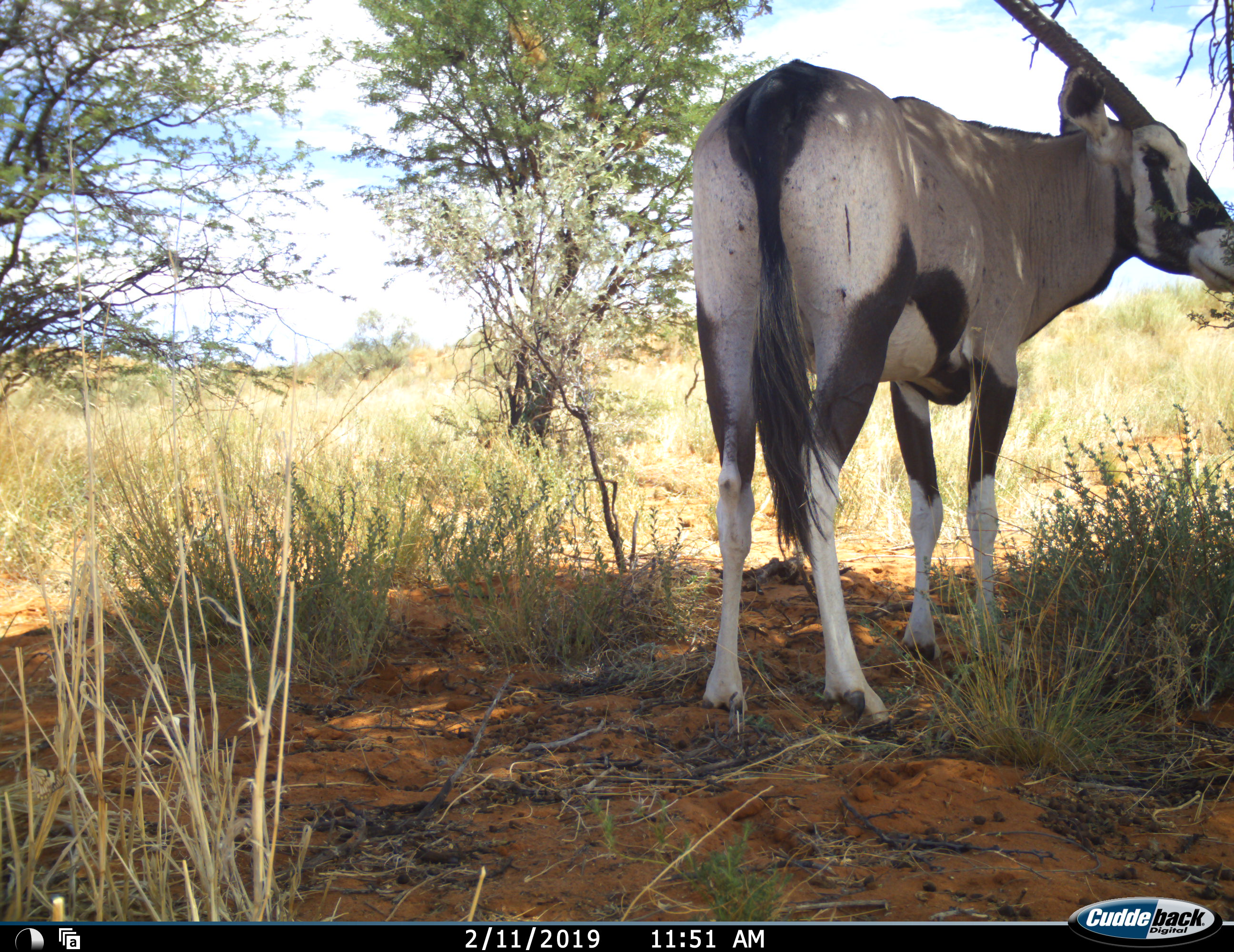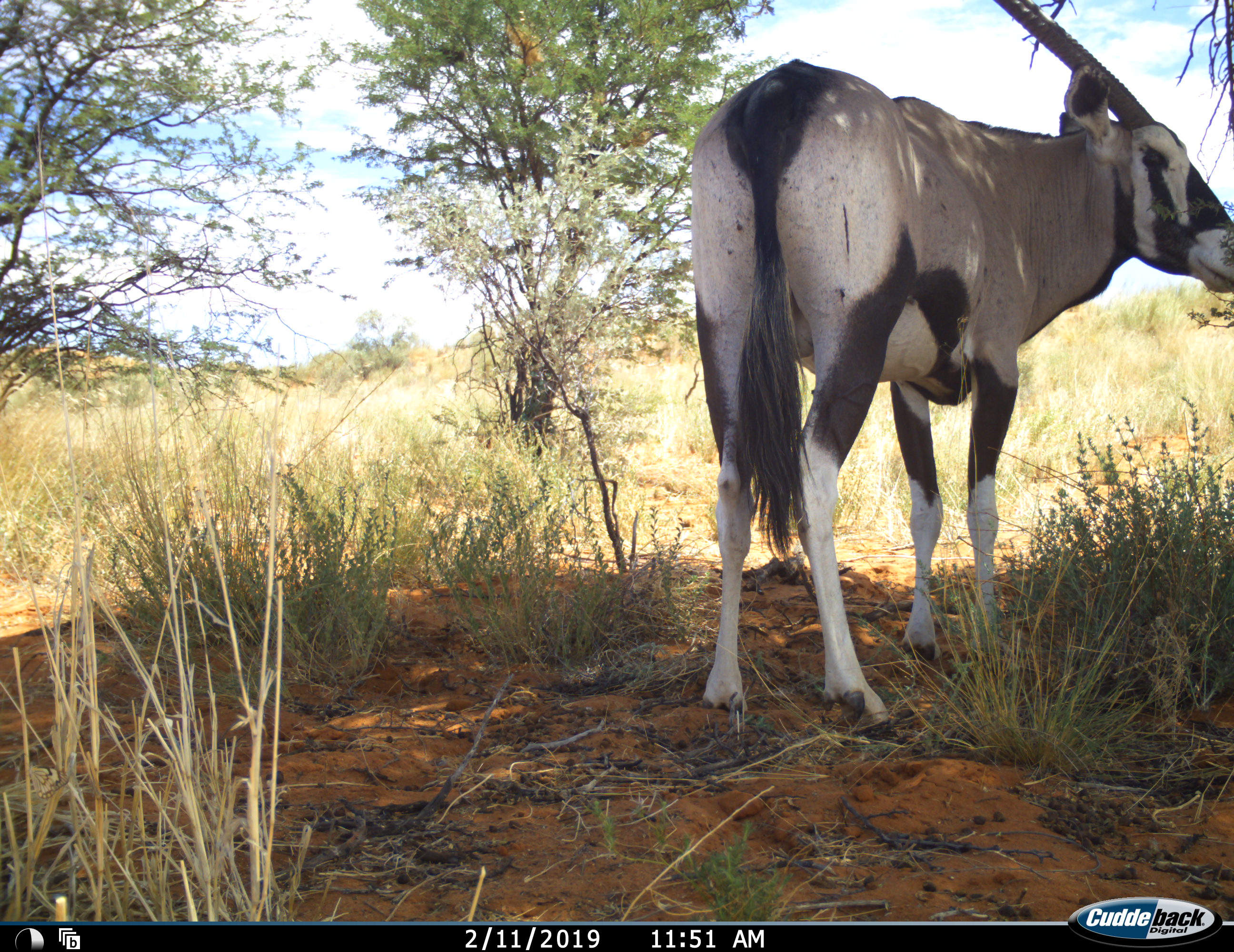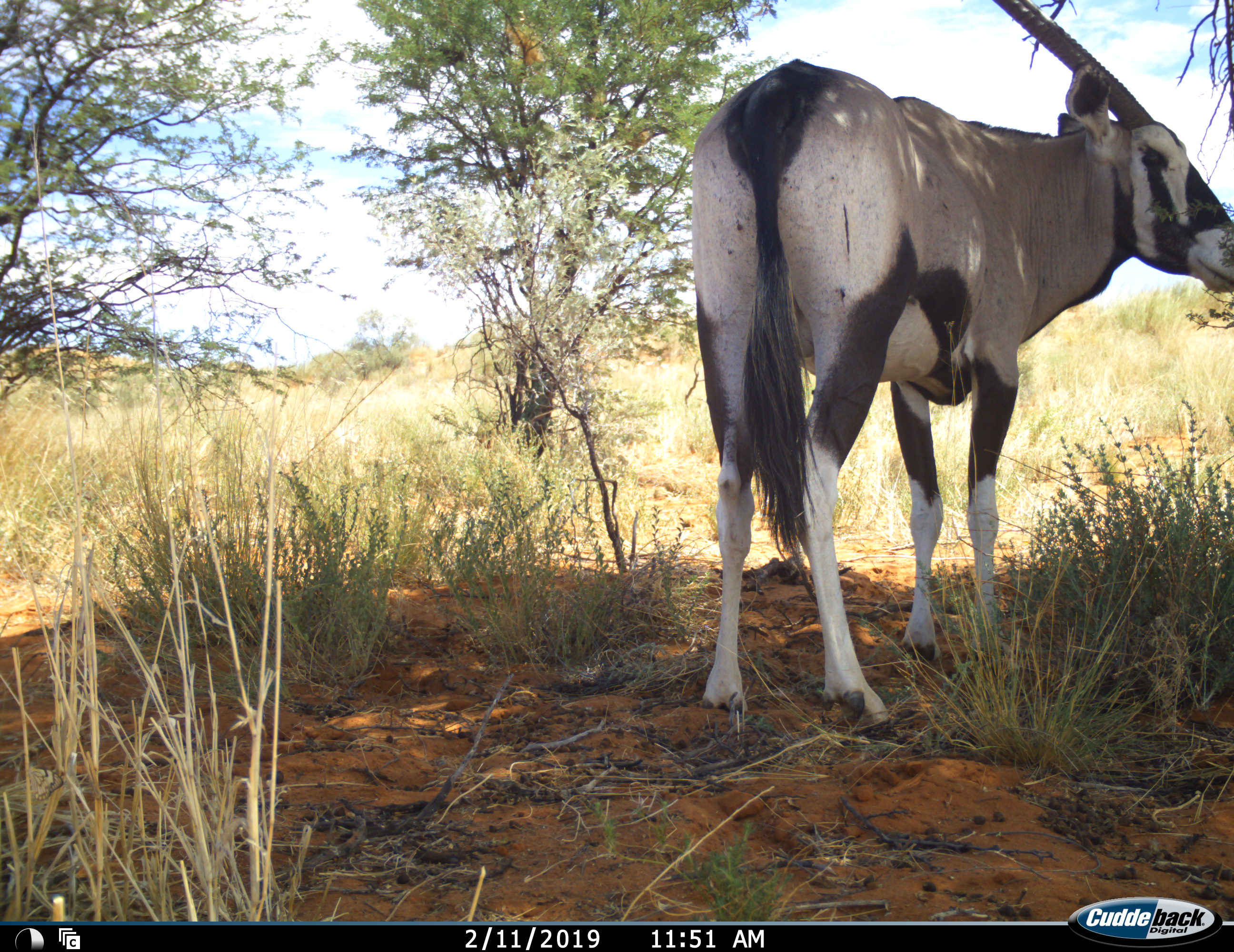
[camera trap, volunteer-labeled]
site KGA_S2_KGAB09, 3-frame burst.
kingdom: Animalia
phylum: Chordata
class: Mammalia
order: Artiodactyla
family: Bovidae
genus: Oryx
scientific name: Oryx gazella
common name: gemsbok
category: oryx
Oryx (gemsbok) (Oryx gazella), count 1. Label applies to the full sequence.